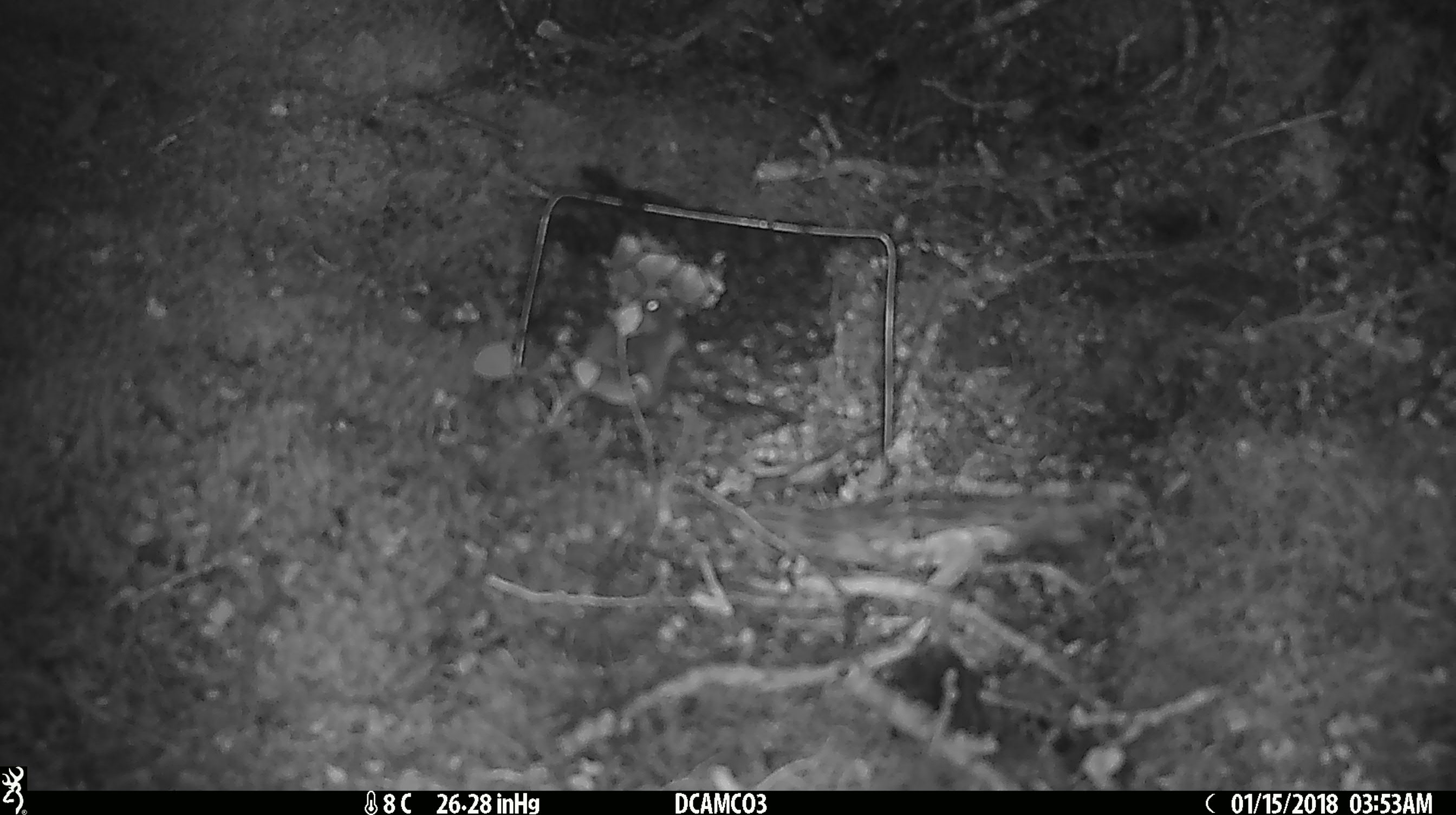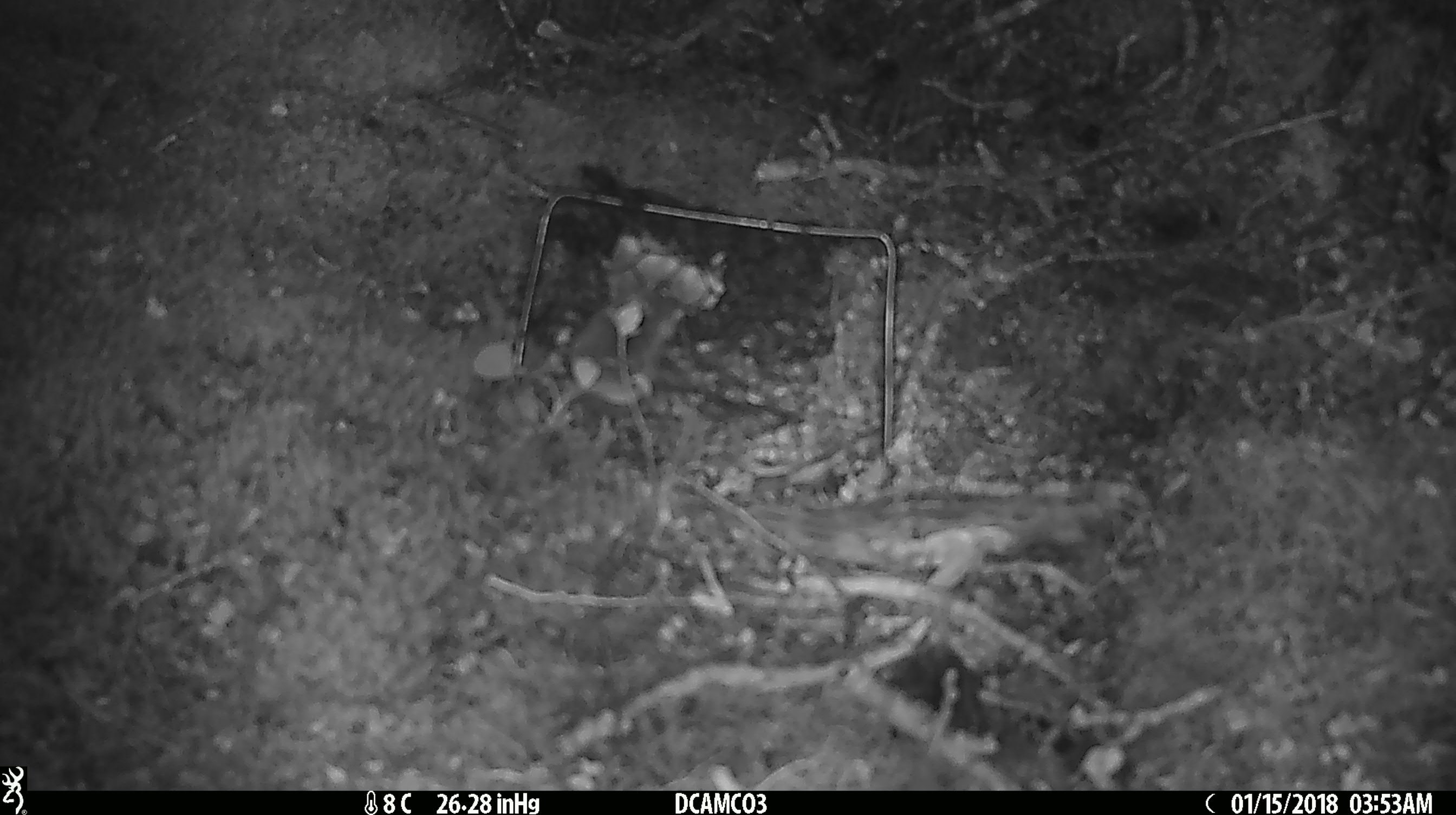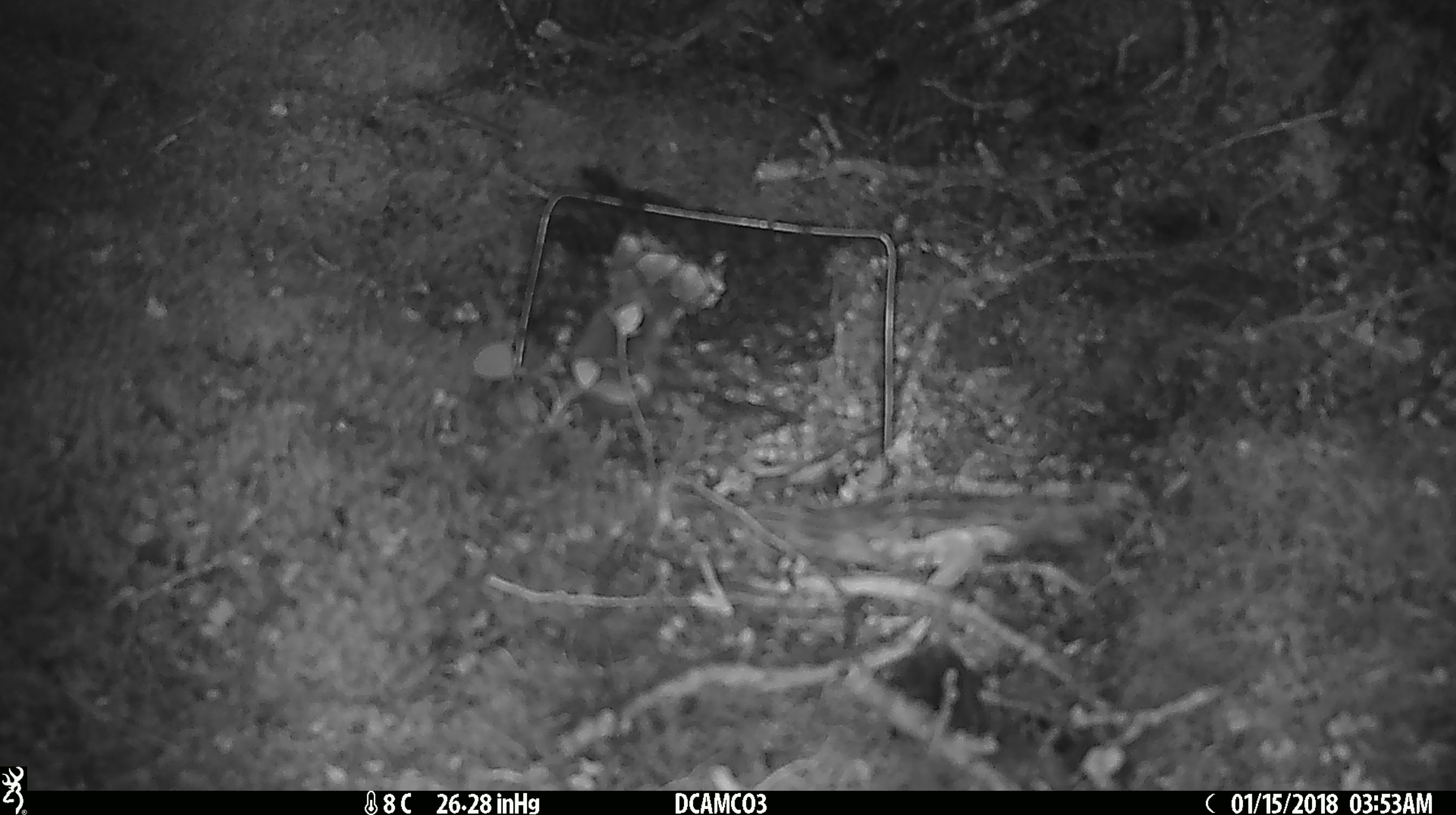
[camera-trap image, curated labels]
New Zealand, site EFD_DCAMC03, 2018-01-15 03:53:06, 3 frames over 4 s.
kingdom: Animalia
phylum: Chordata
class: Mammalia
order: Rodentia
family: Muridae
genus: Mus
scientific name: Mus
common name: mouse